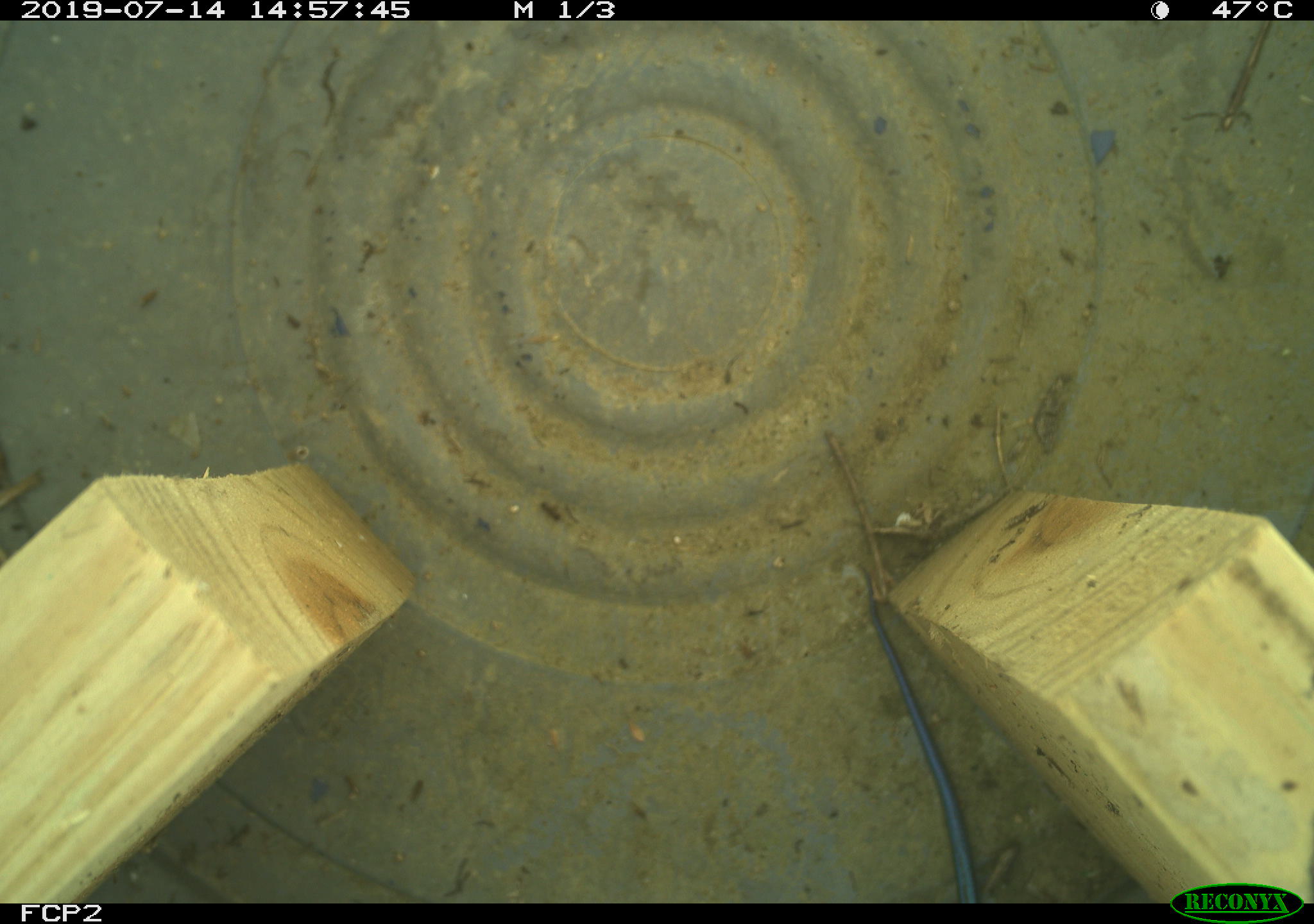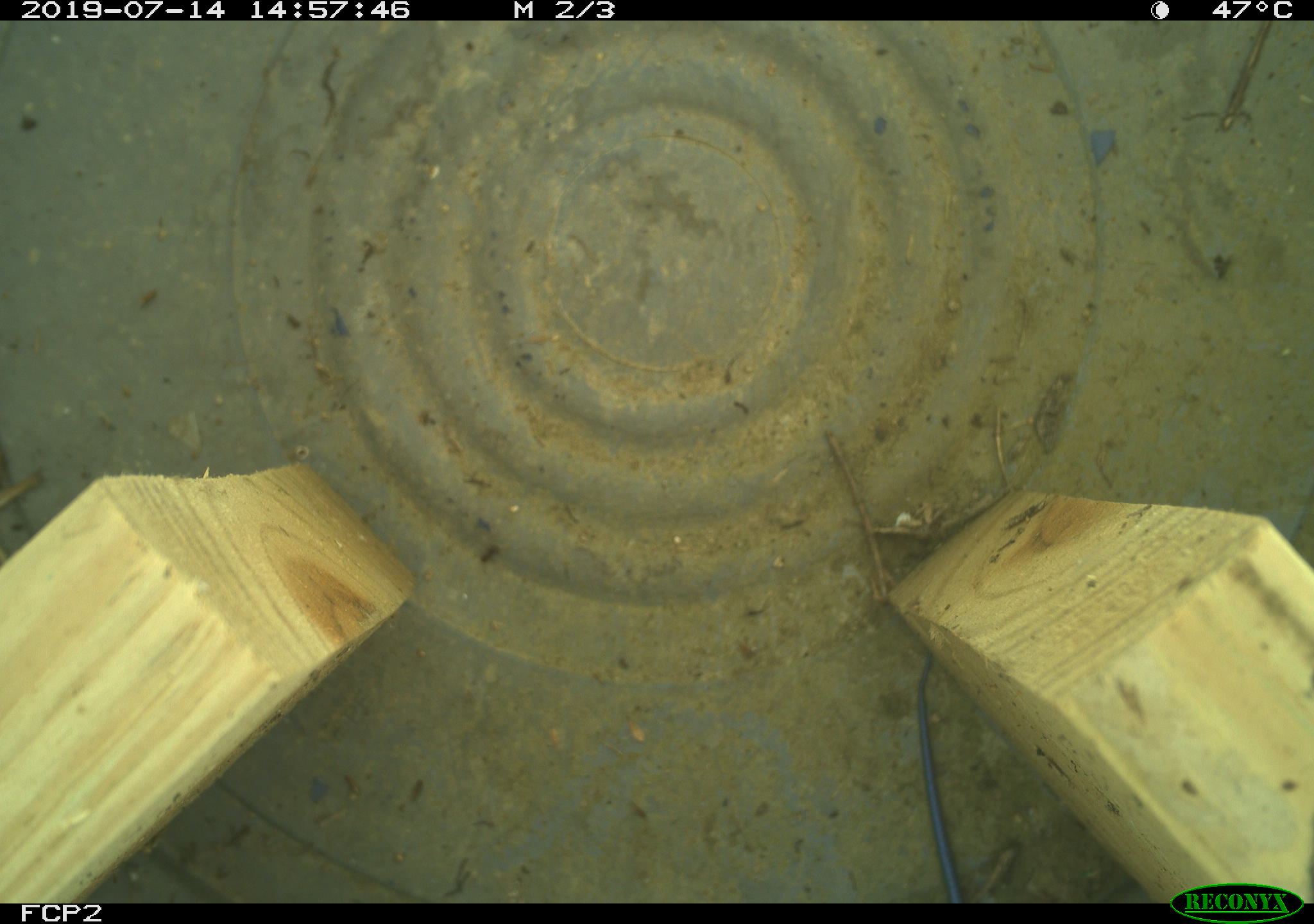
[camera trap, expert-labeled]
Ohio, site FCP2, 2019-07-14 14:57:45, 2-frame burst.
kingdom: Animalia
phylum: Chordata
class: Reptilia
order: Squamata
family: Scincidae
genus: Plestiodon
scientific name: Plestiodon fasciatus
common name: common five-lined skink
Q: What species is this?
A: Common five-lined skink (Plestiodon fasciatus).